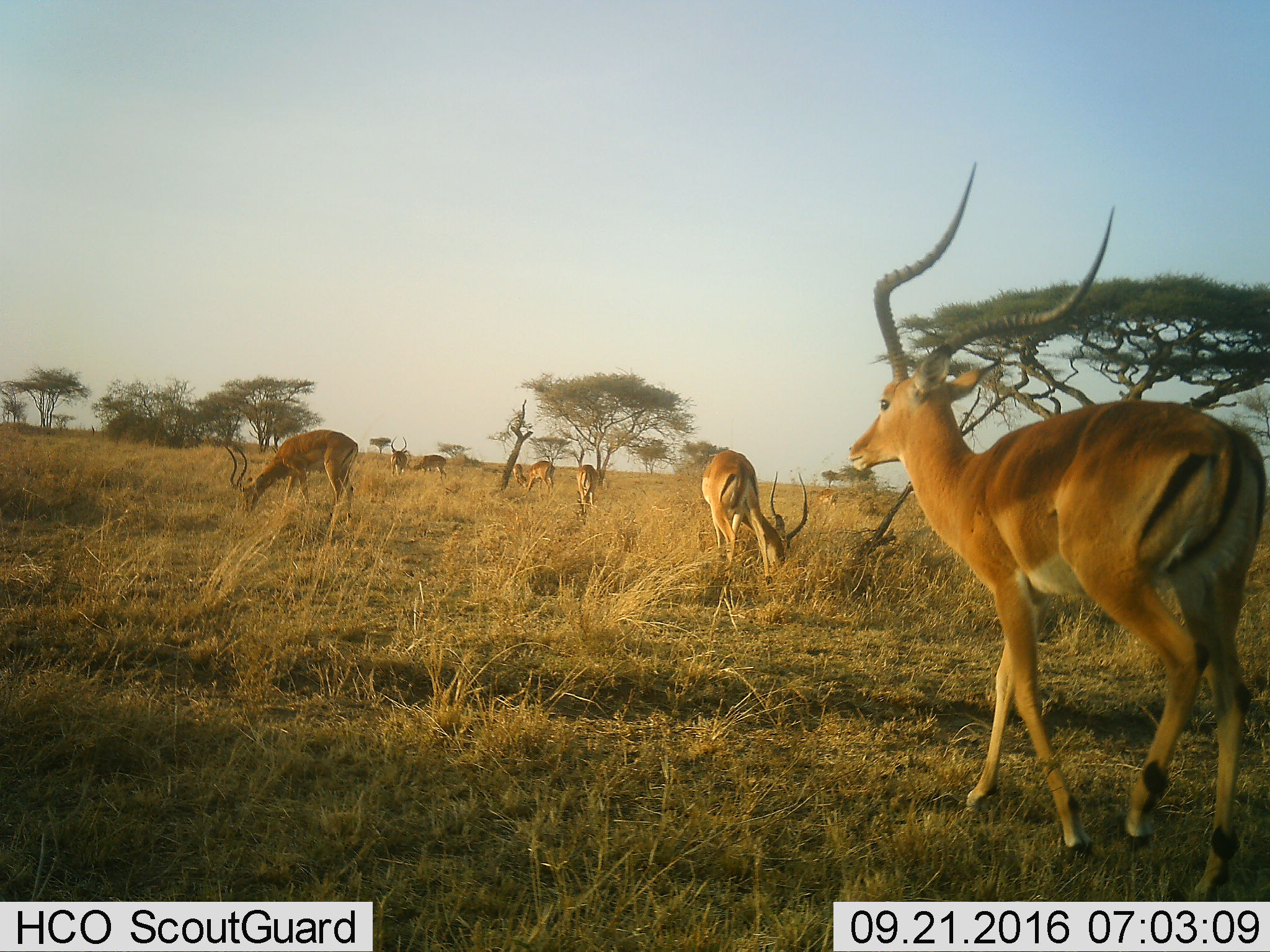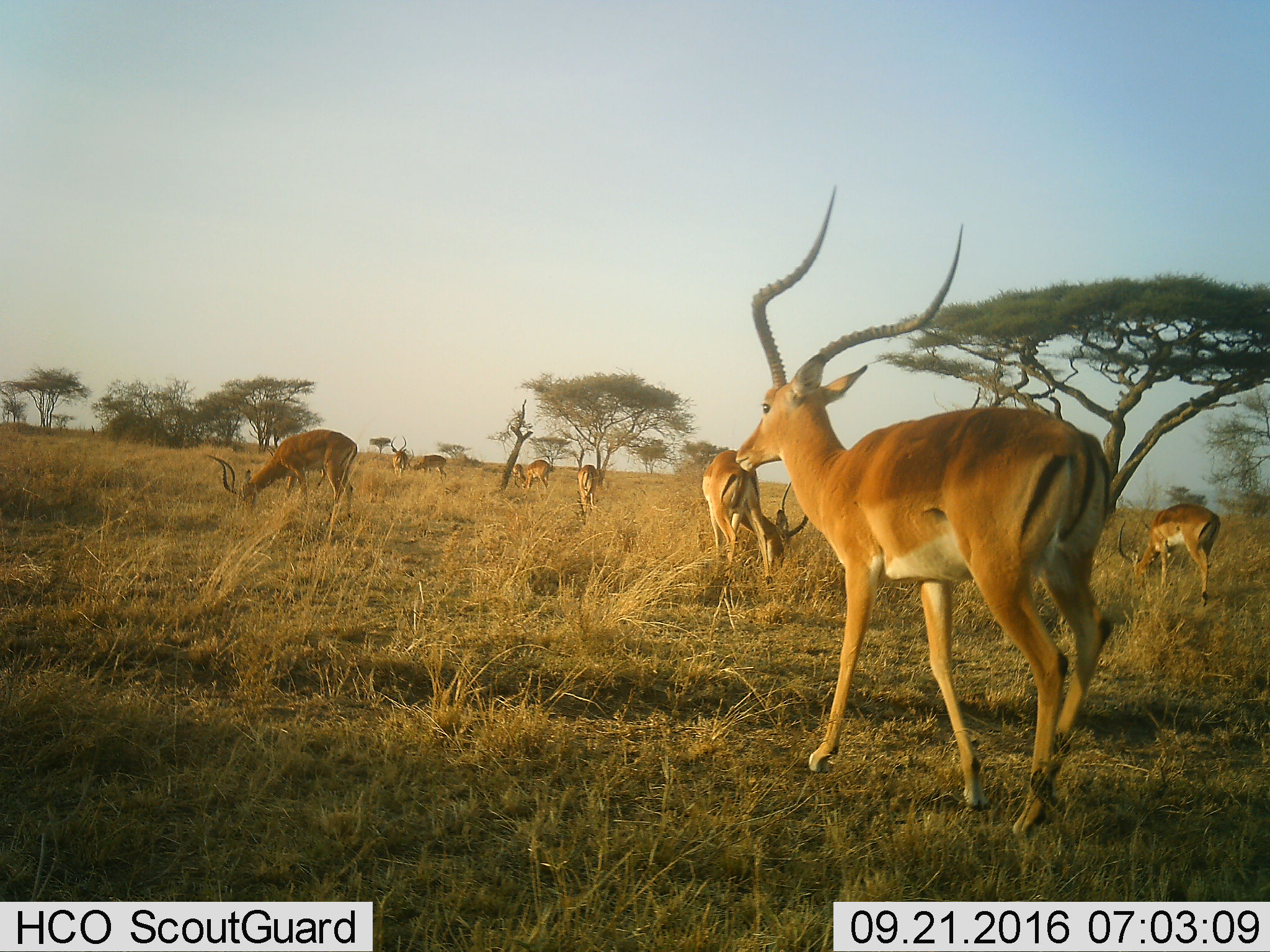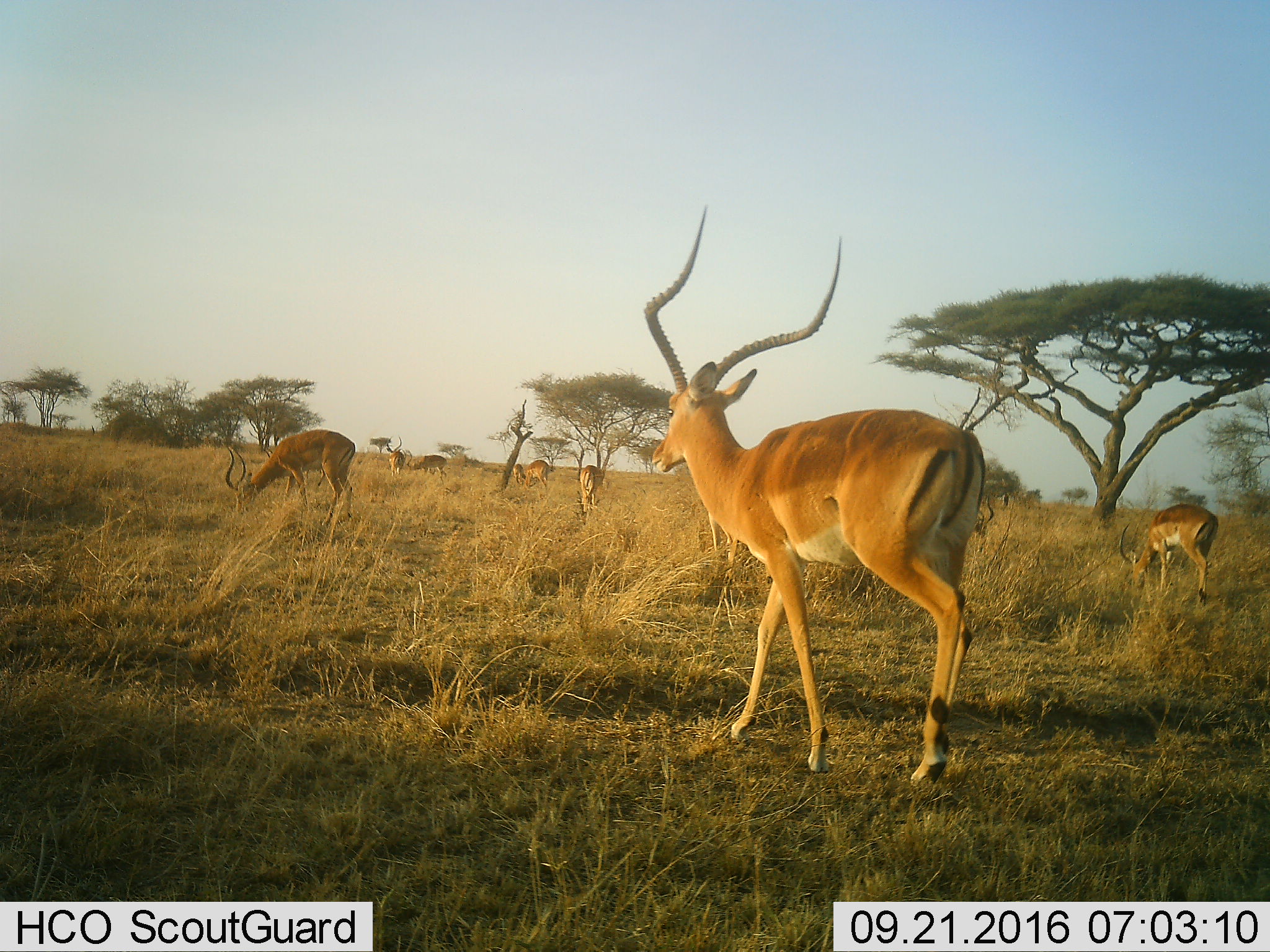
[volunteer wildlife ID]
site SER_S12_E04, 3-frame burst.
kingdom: Animalia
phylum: Chordata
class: Mammalia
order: Artiodactyla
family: Bovidae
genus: Aepyceros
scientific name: Aepyceros melampus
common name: impala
Impala (Aepyceros melampus), count 9. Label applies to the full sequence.